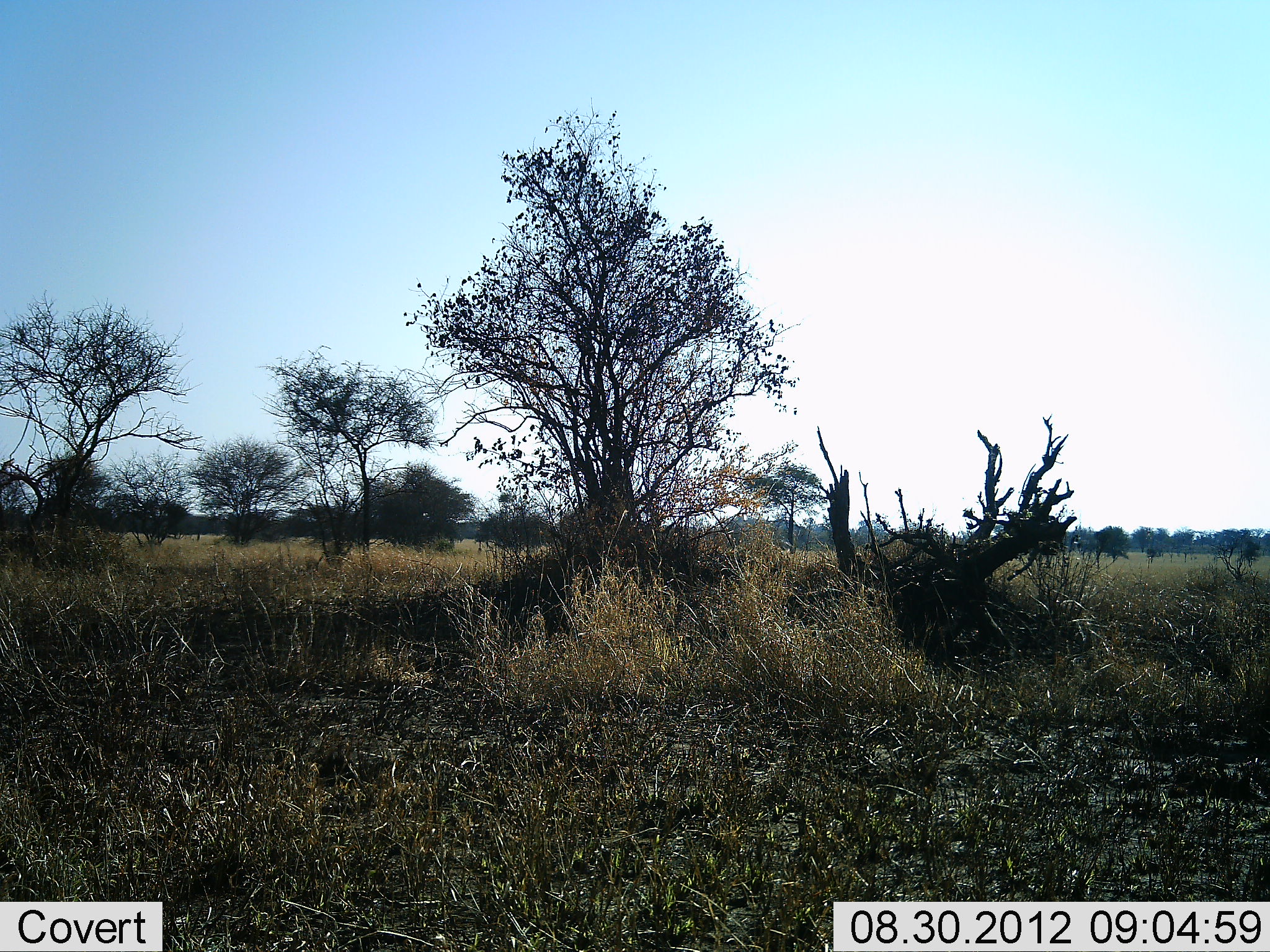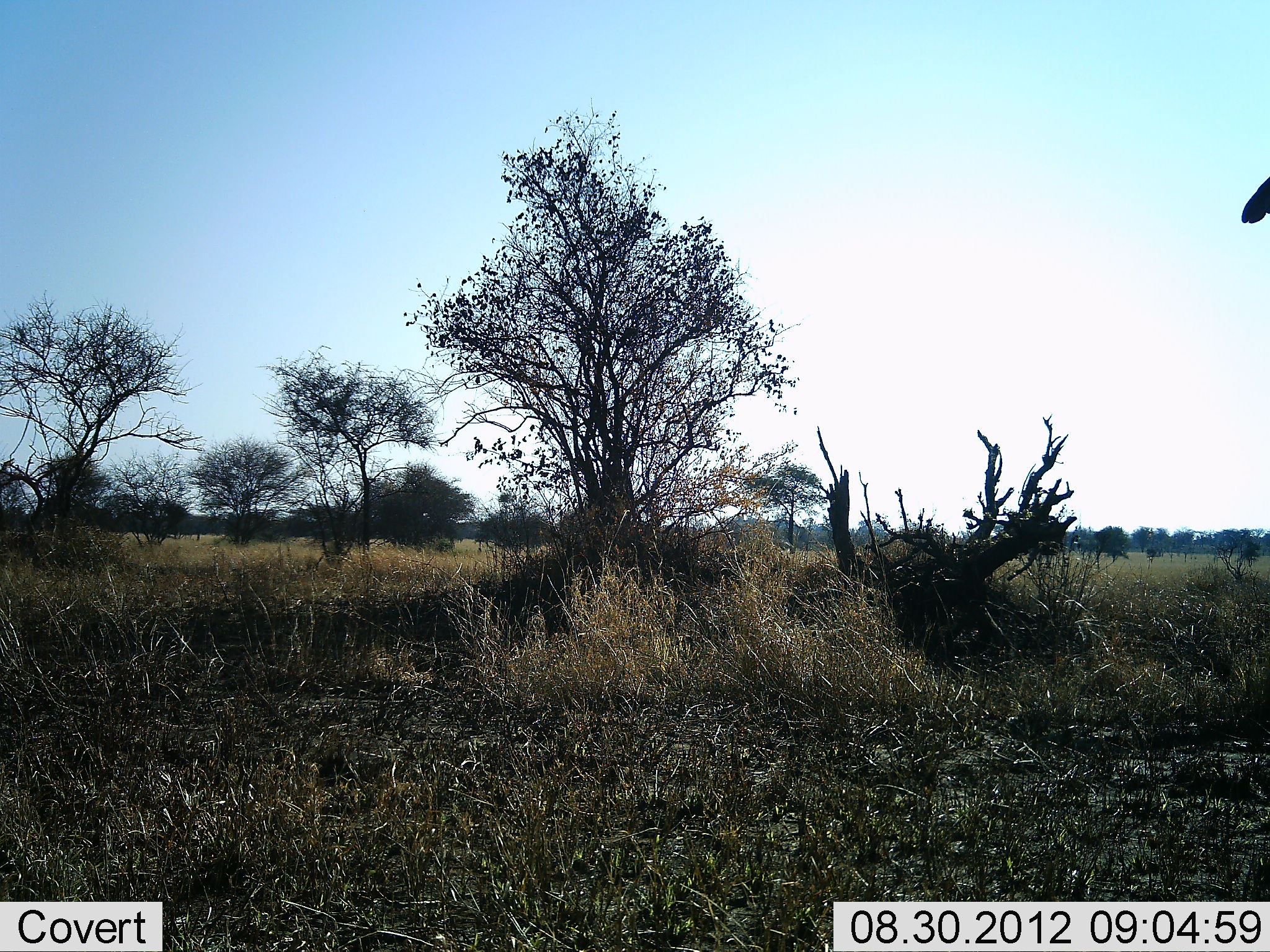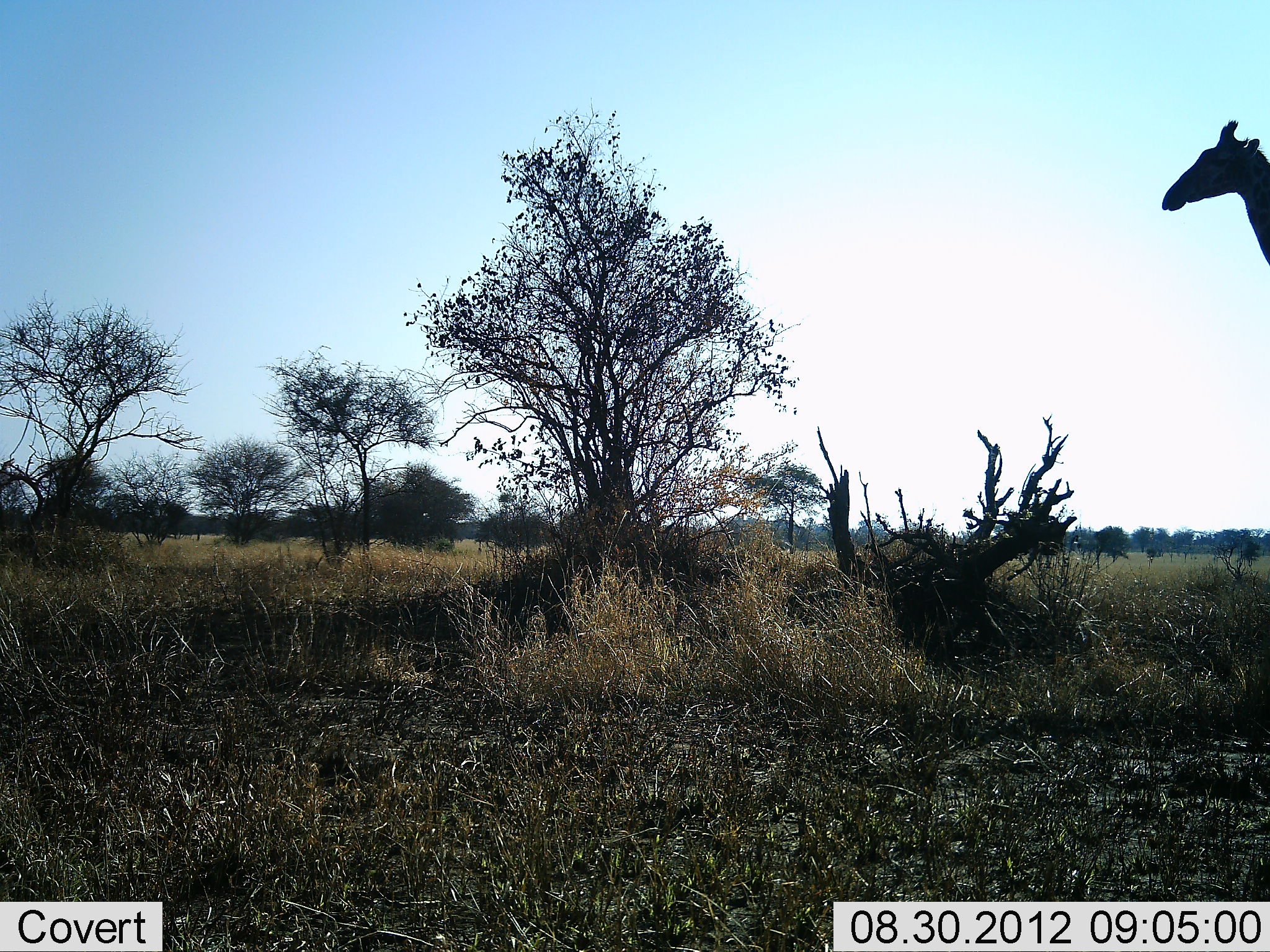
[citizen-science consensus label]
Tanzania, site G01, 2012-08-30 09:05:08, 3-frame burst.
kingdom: Animalia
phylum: Chordata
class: Mammalia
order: Artiodactyla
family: Giraffidae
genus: Giraffa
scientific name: Giraffa camelopardalis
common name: giraffe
Giraffe (Giraffa camelopardalis), count 1. Behavior (volunteer vote fractions): standing 10%, resting 0%, moving 100%, interacting 0%. Young present (vote fraction): 0%. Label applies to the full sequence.